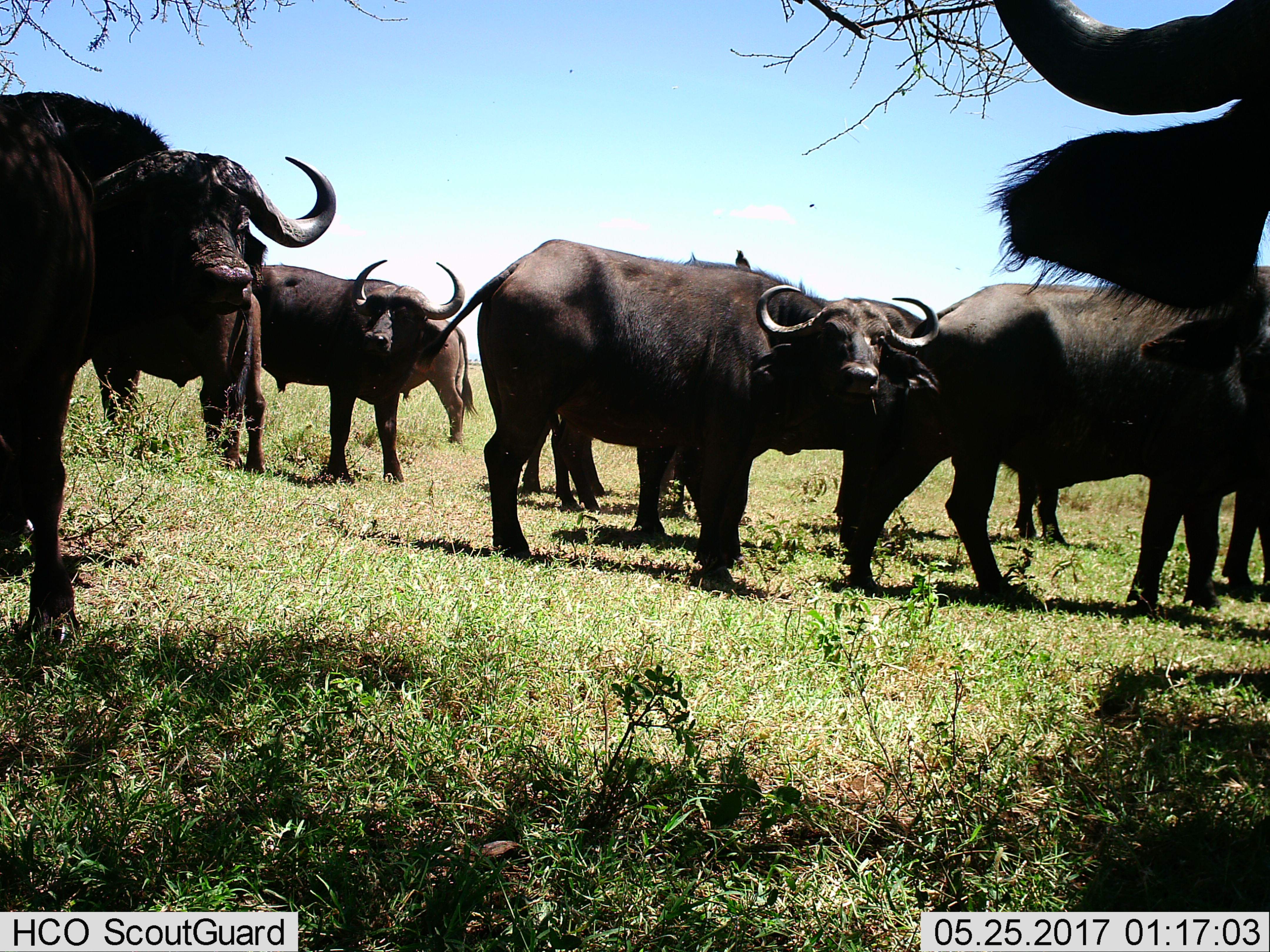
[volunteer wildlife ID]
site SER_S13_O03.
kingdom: Animalia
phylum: Chordata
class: Mammalia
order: Artiodactyla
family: Bovidae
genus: Syncerus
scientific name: Syncerus caffer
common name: african buffalo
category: buffalo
Buffalo (african buffalo) (Syncerus caffer), count 11-50. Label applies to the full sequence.